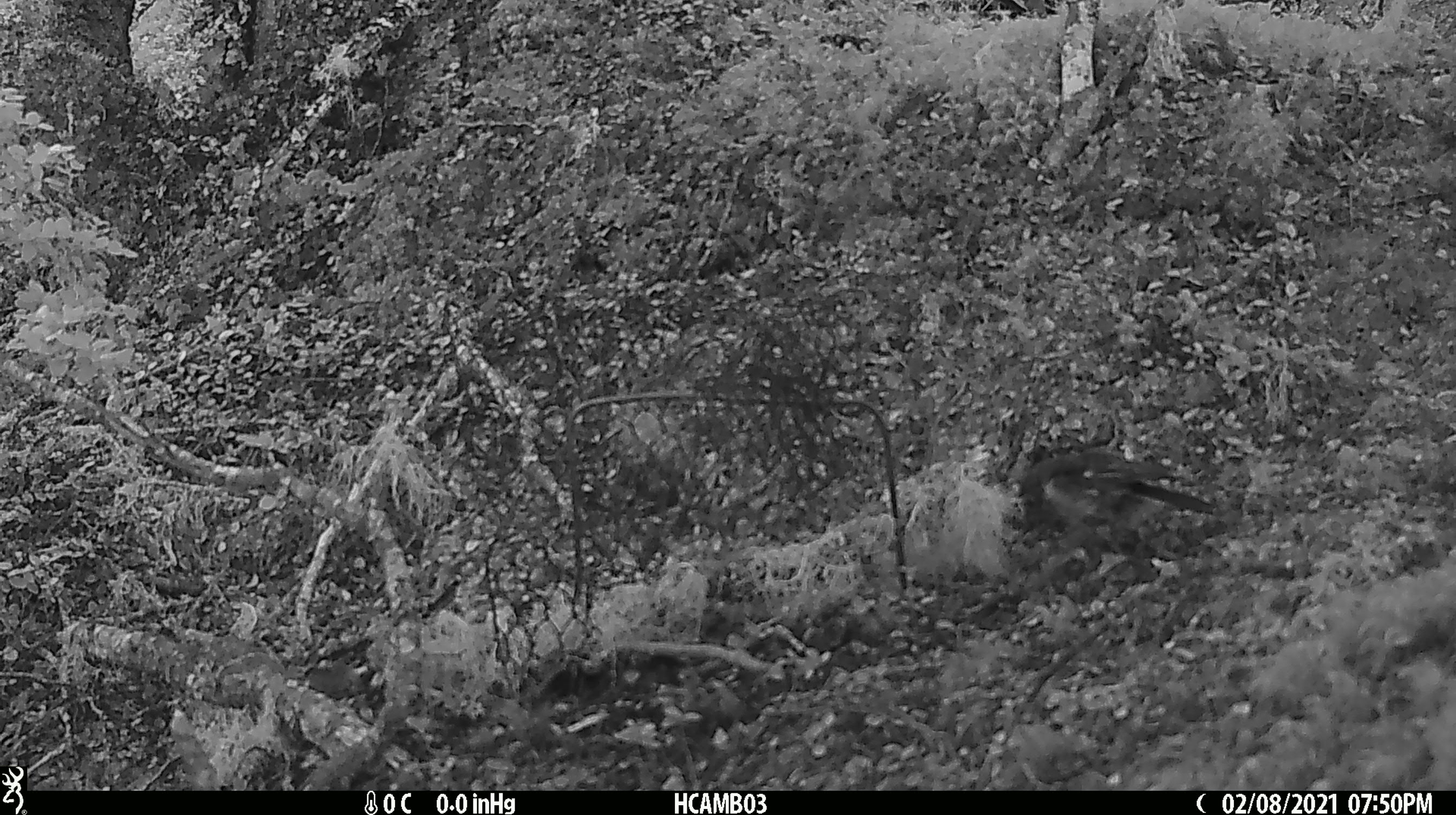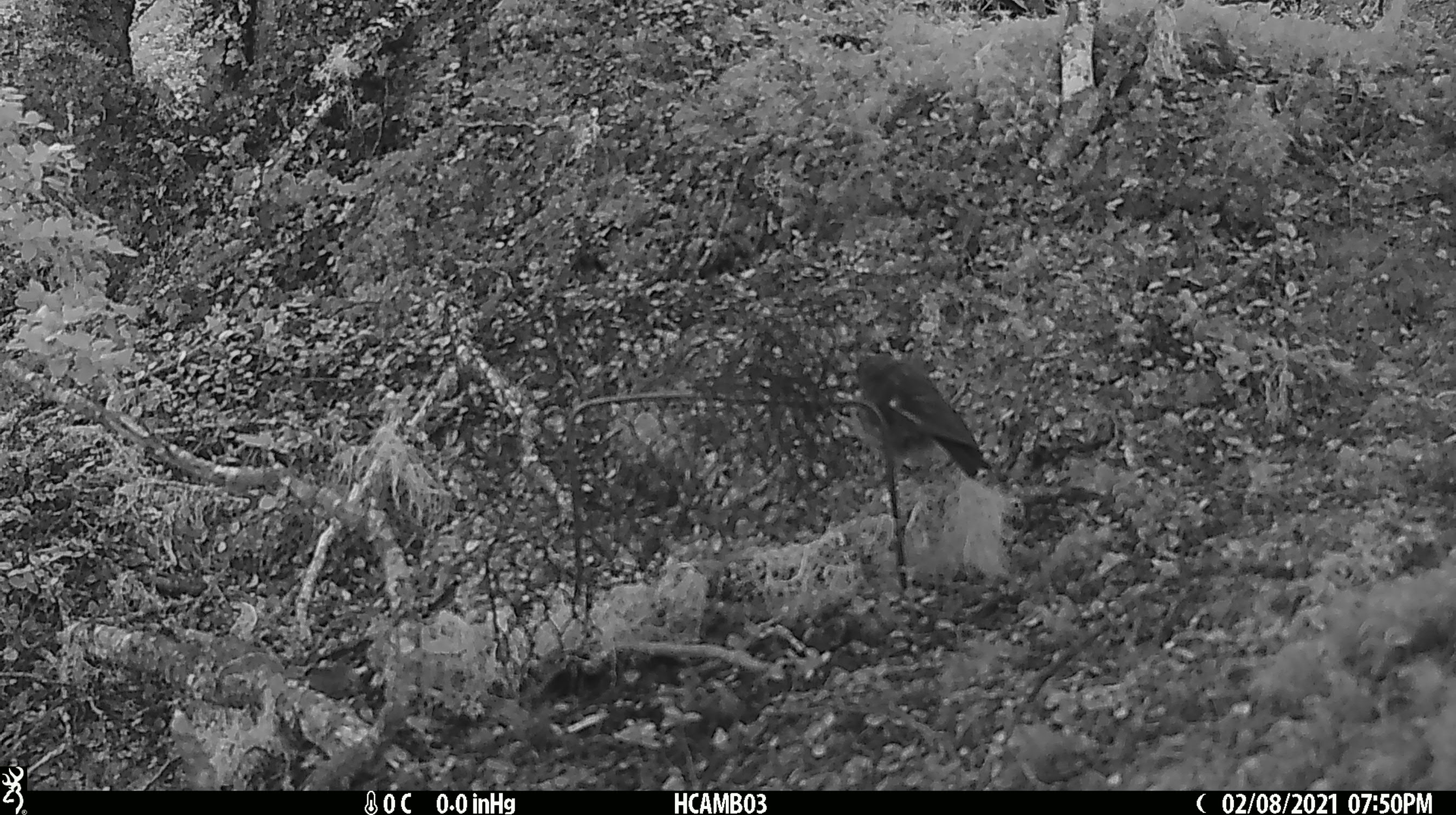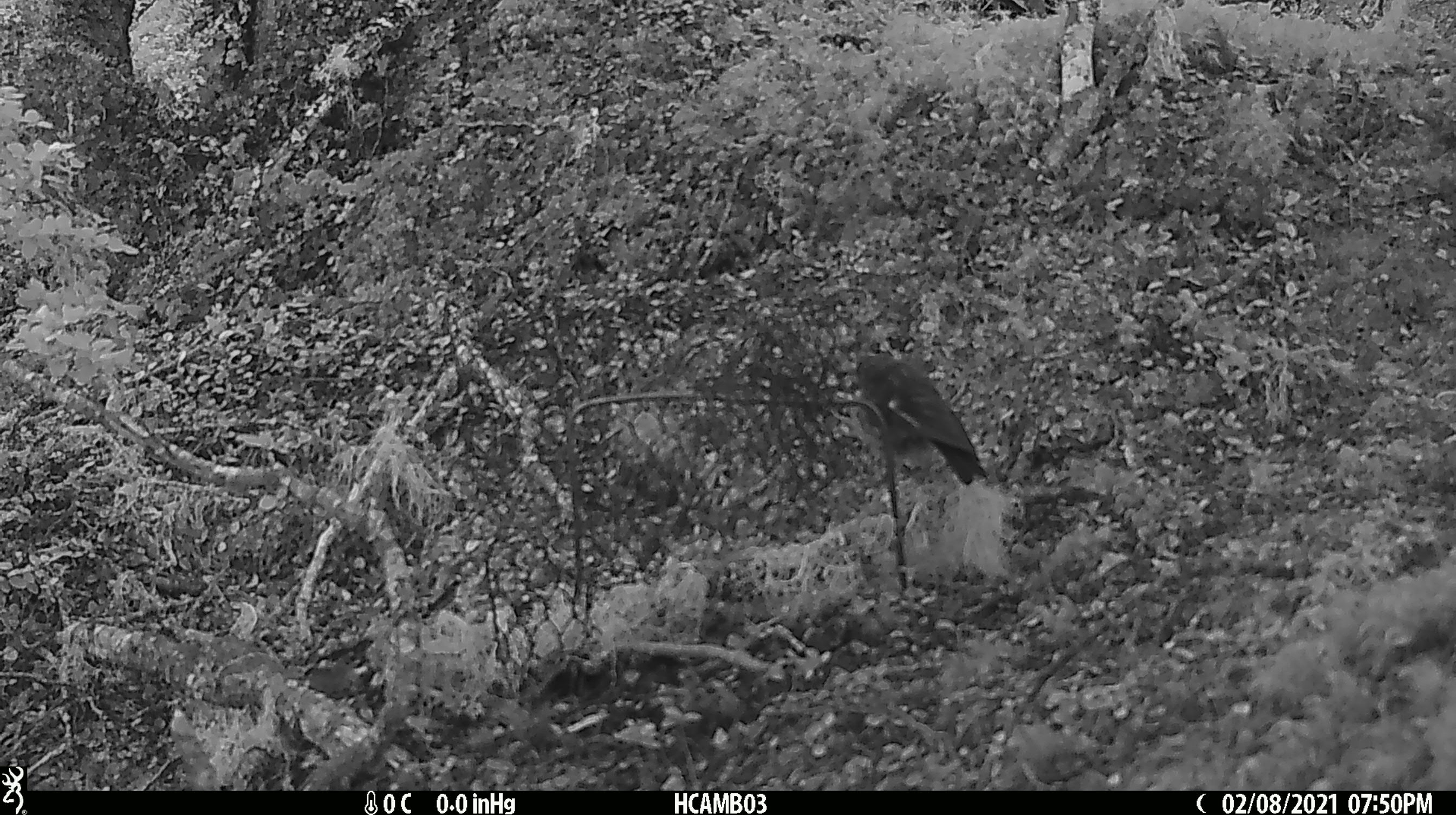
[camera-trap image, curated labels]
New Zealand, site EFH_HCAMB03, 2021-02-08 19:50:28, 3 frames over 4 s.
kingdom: Animalia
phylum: Chordata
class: Aves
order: Passeriformes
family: Petroicidae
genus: Petroica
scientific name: Petroica macrocephala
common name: tomtit